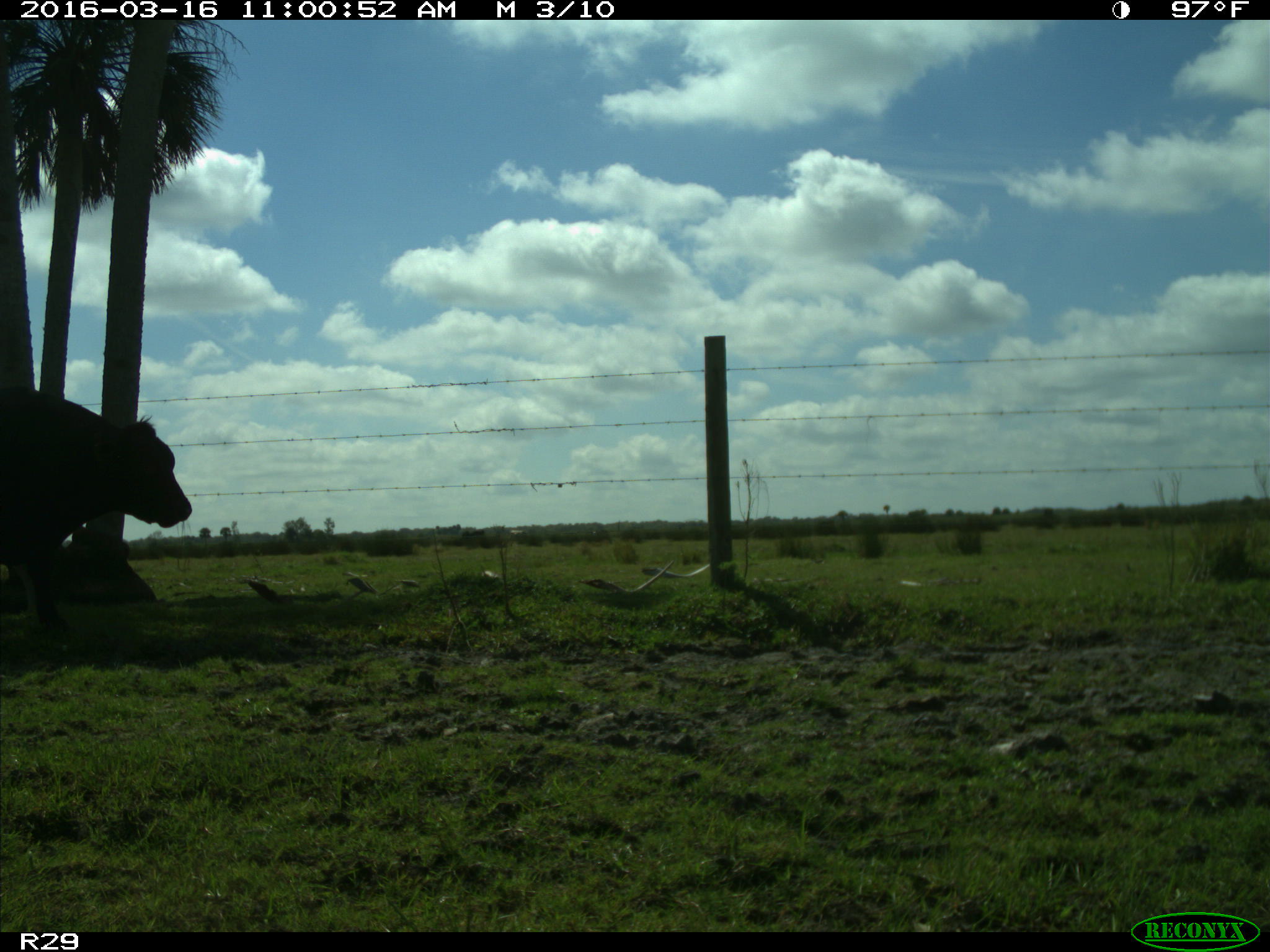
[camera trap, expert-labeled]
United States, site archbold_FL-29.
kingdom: Animalia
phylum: Chordata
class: Mammalia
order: Artiodactyla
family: Bovidae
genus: Bos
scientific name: Bos taurus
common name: domestic cow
Bos taurus (domestic cow).